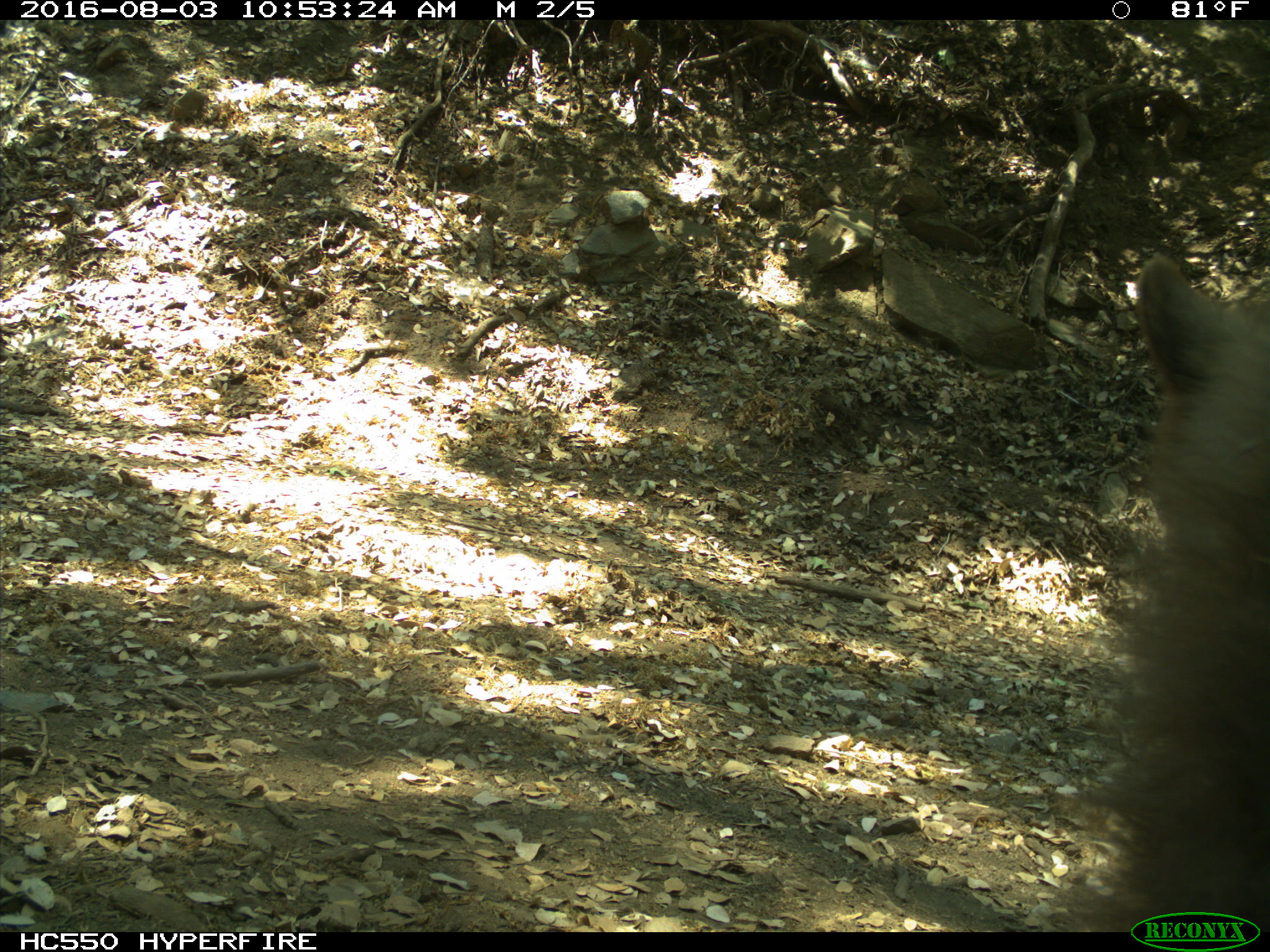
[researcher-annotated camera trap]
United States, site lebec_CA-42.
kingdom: Animalia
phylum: Chordata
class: Mammalia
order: Carnivora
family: Ursidae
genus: Ursus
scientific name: Ursus americanus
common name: american black bear